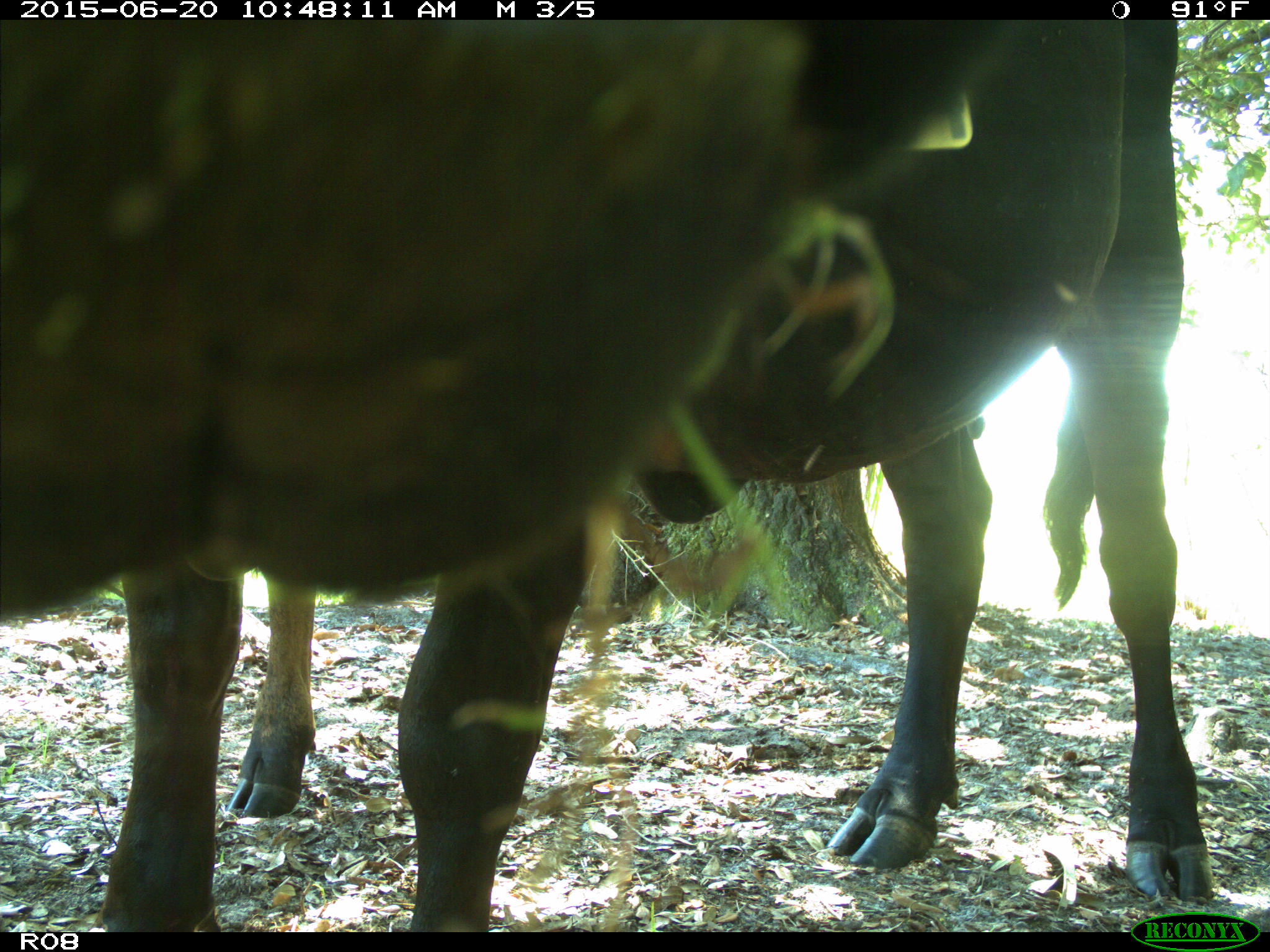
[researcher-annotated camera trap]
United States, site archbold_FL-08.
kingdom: Animalia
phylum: Chordata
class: Mammalia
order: Artiodactyla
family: Bovidae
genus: Bos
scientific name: Bos taurus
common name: domestic cow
Bos taurus (domestic cow).